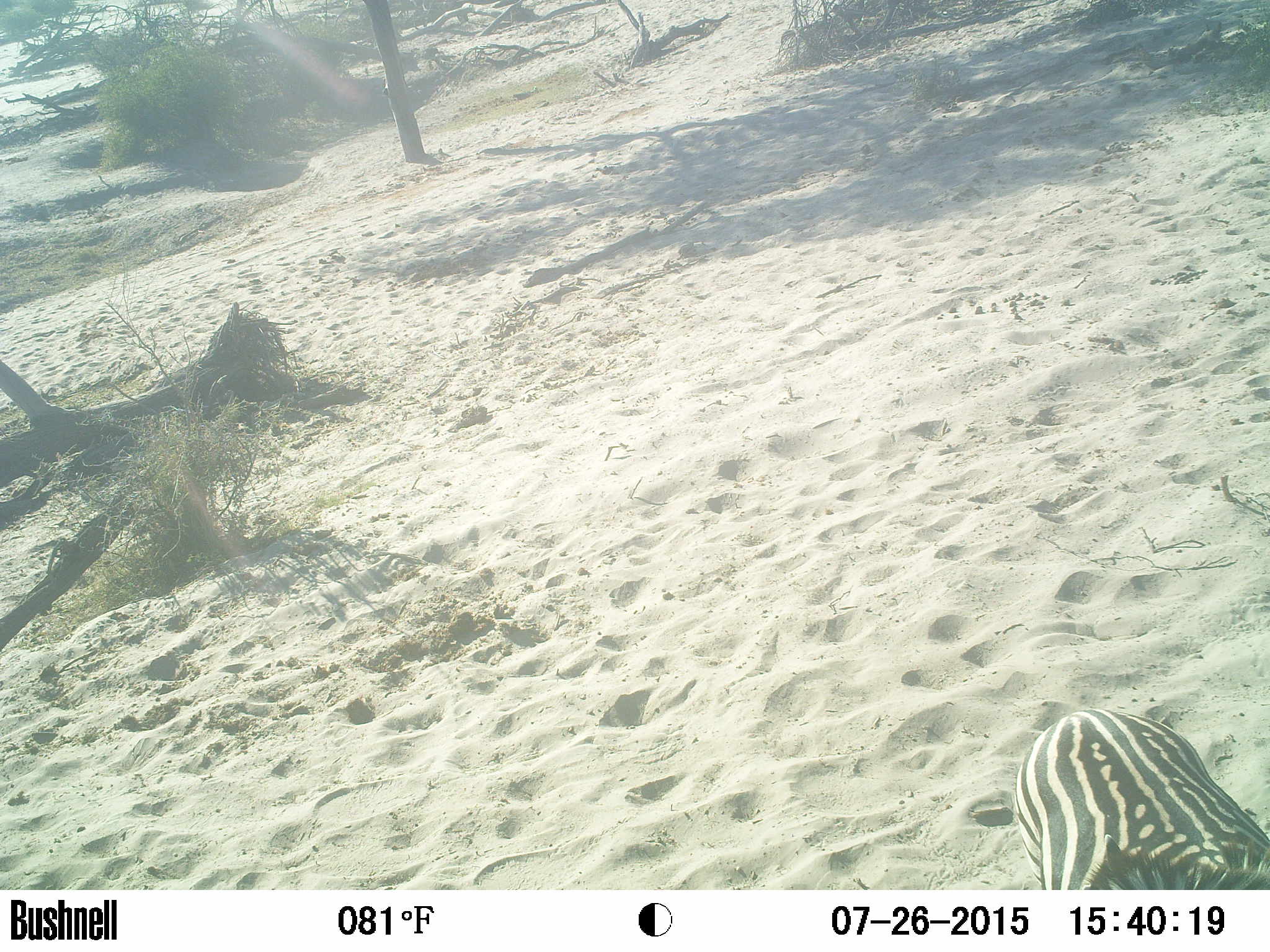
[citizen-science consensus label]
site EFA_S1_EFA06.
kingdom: Animalia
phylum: Chordata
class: Mammalia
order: Perissodactyla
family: Equidae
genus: Equus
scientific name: Equus quagga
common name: plains zebra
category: zebraplains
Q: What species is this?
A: Zebraplains (plains zebra) (Equus quagga).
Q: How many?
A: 1.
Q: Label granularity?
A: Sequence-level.